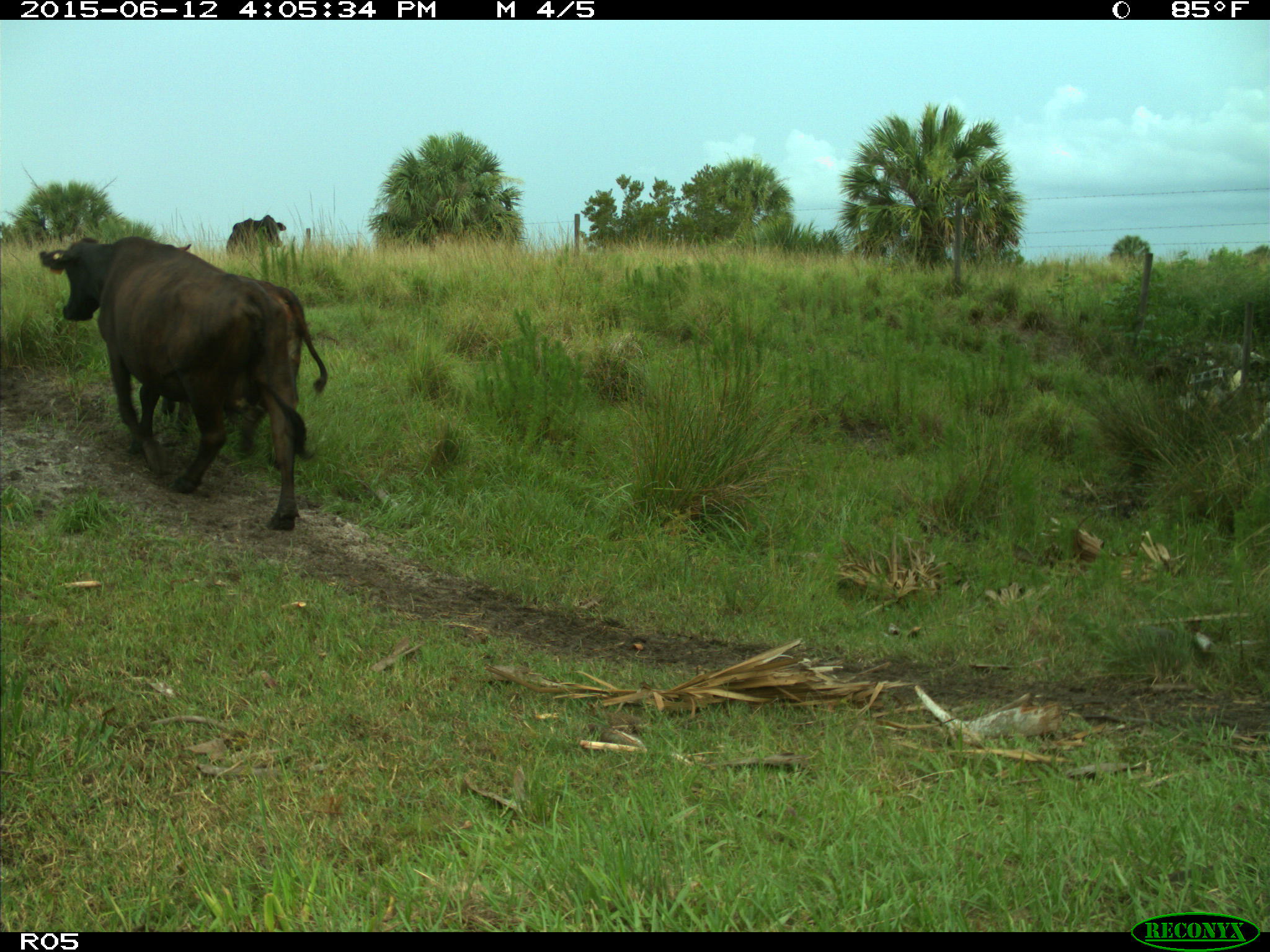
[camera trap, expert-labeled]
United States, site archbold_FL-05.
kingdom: Animalia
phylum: Chordata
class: Mammalia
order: Artiodactyla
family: Bovidae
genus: Bos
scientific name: Bos taurus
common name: domestic cow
Bos taurus (domestic cow).